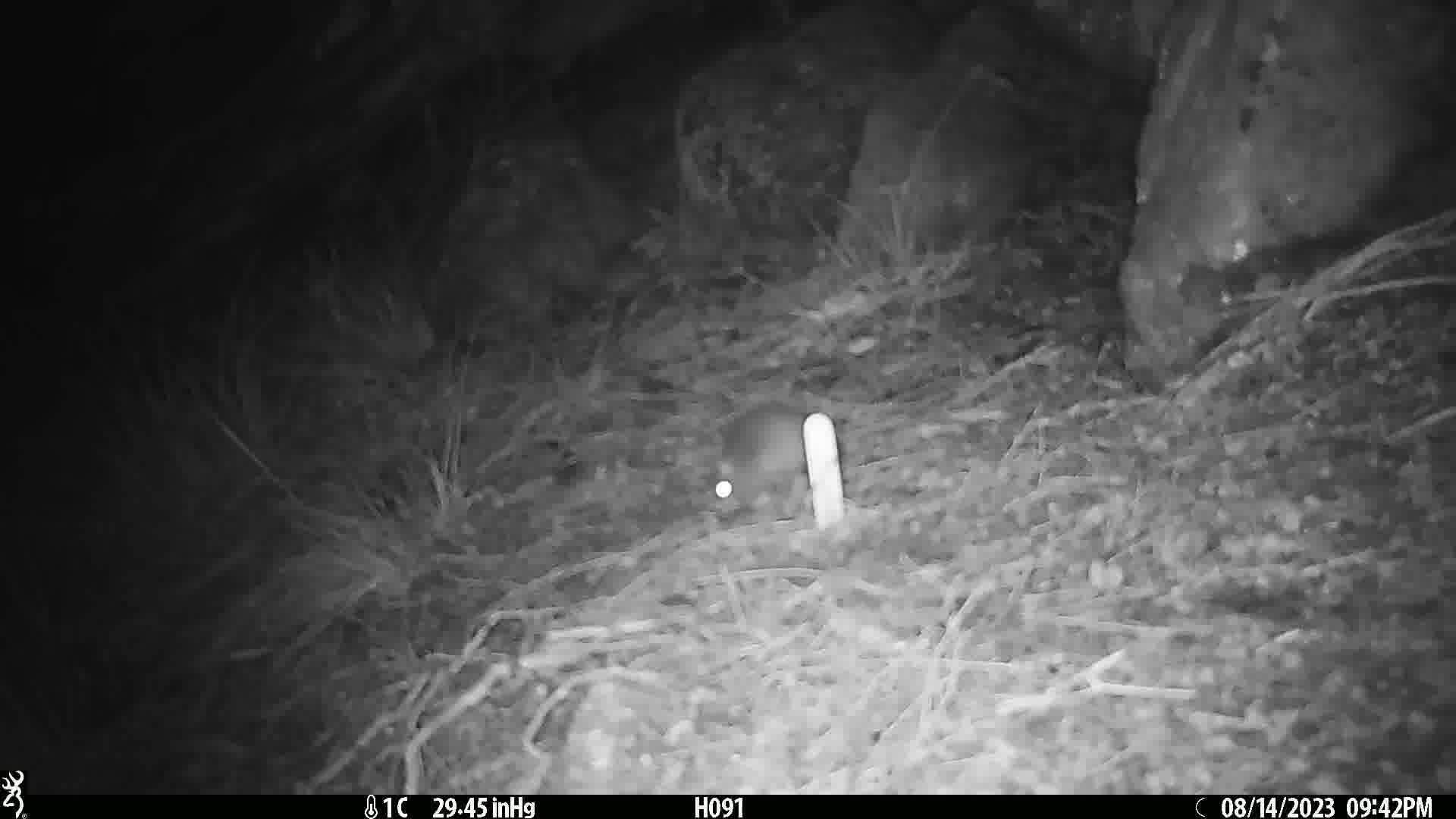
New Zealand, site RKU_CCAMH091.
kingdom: Animalia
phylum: Chordata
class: Mammalia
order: Rodentia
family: Muridae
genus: Rattus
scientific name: Rattus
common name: rat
Rat (Rattus).